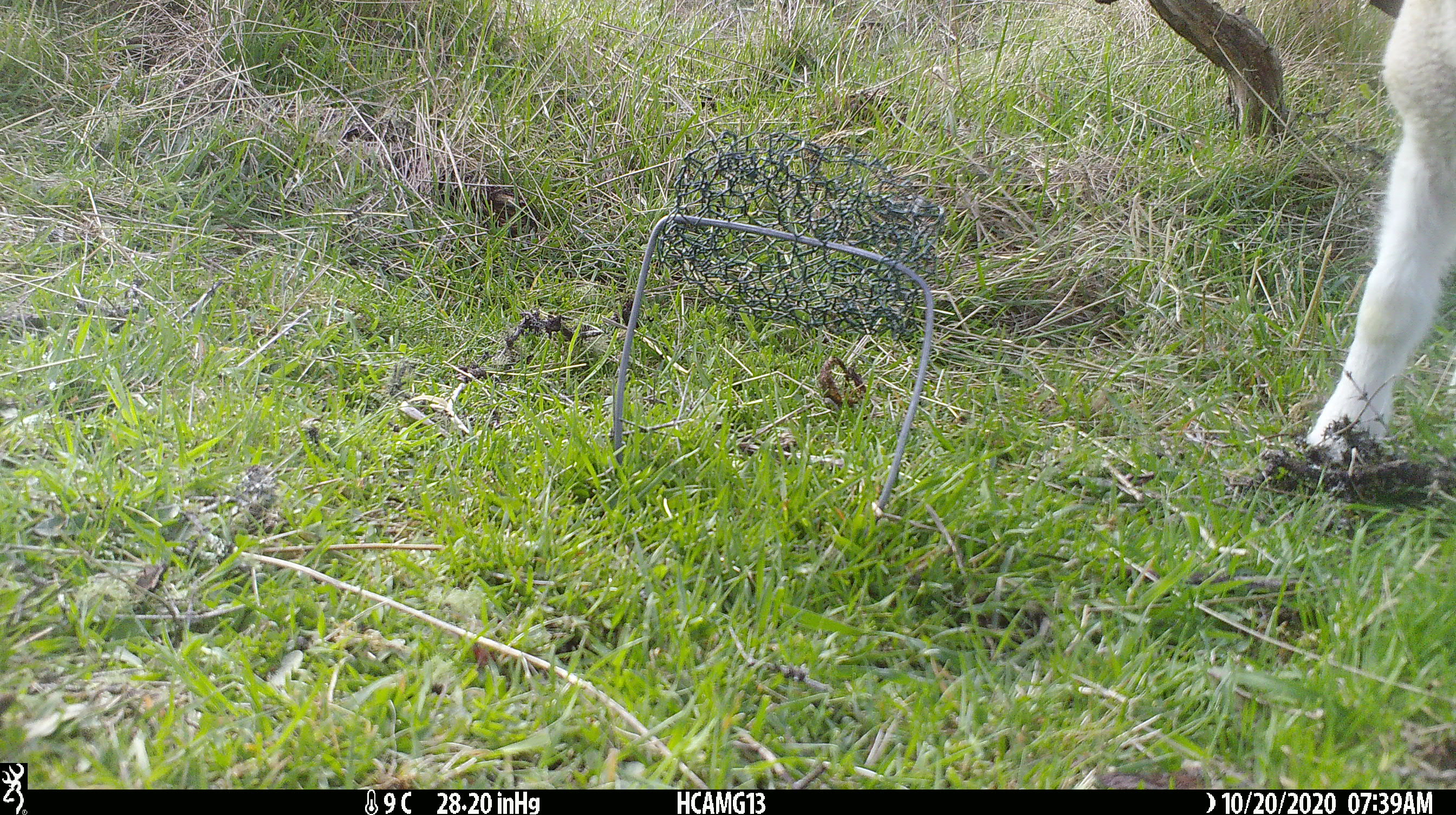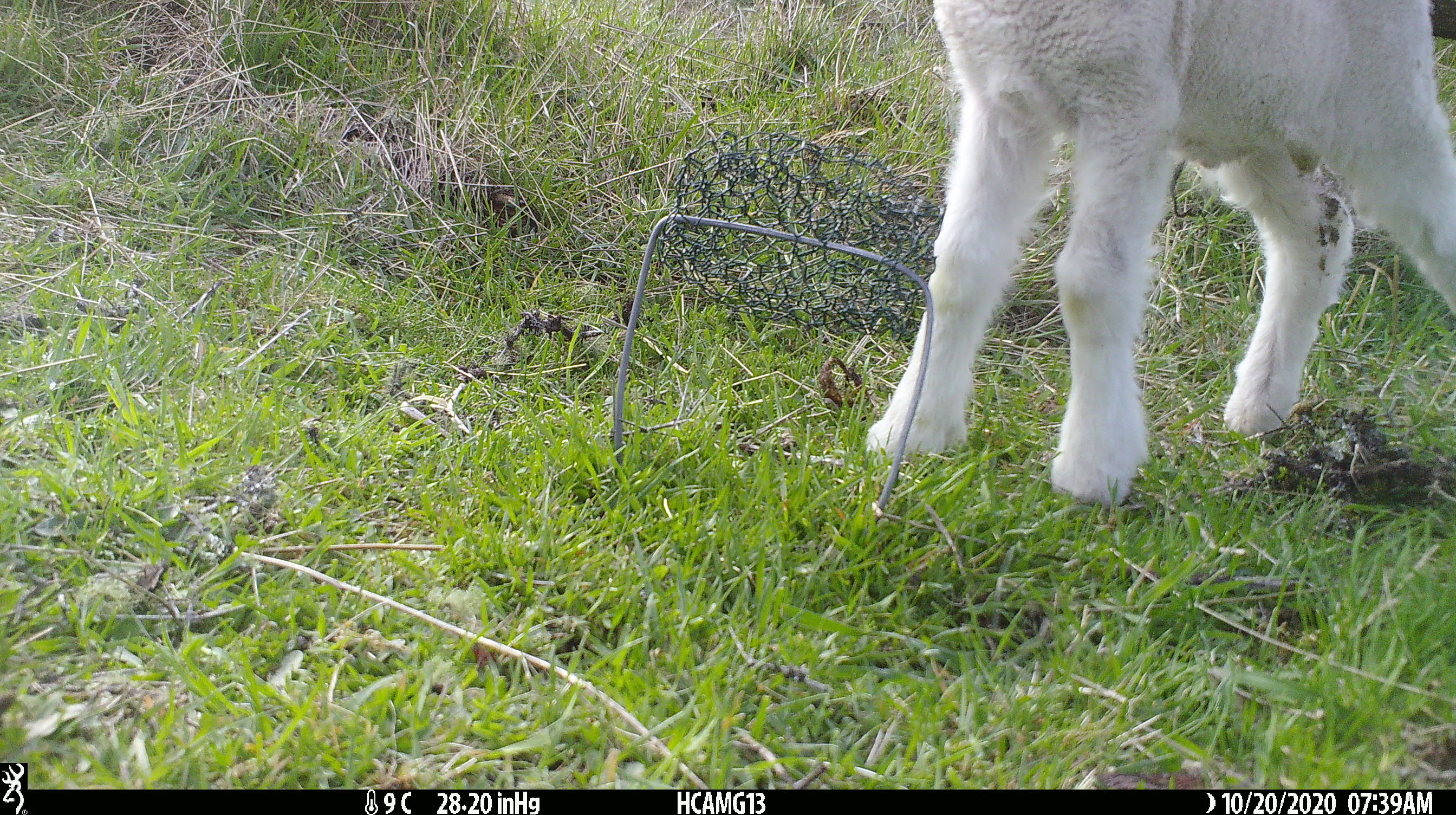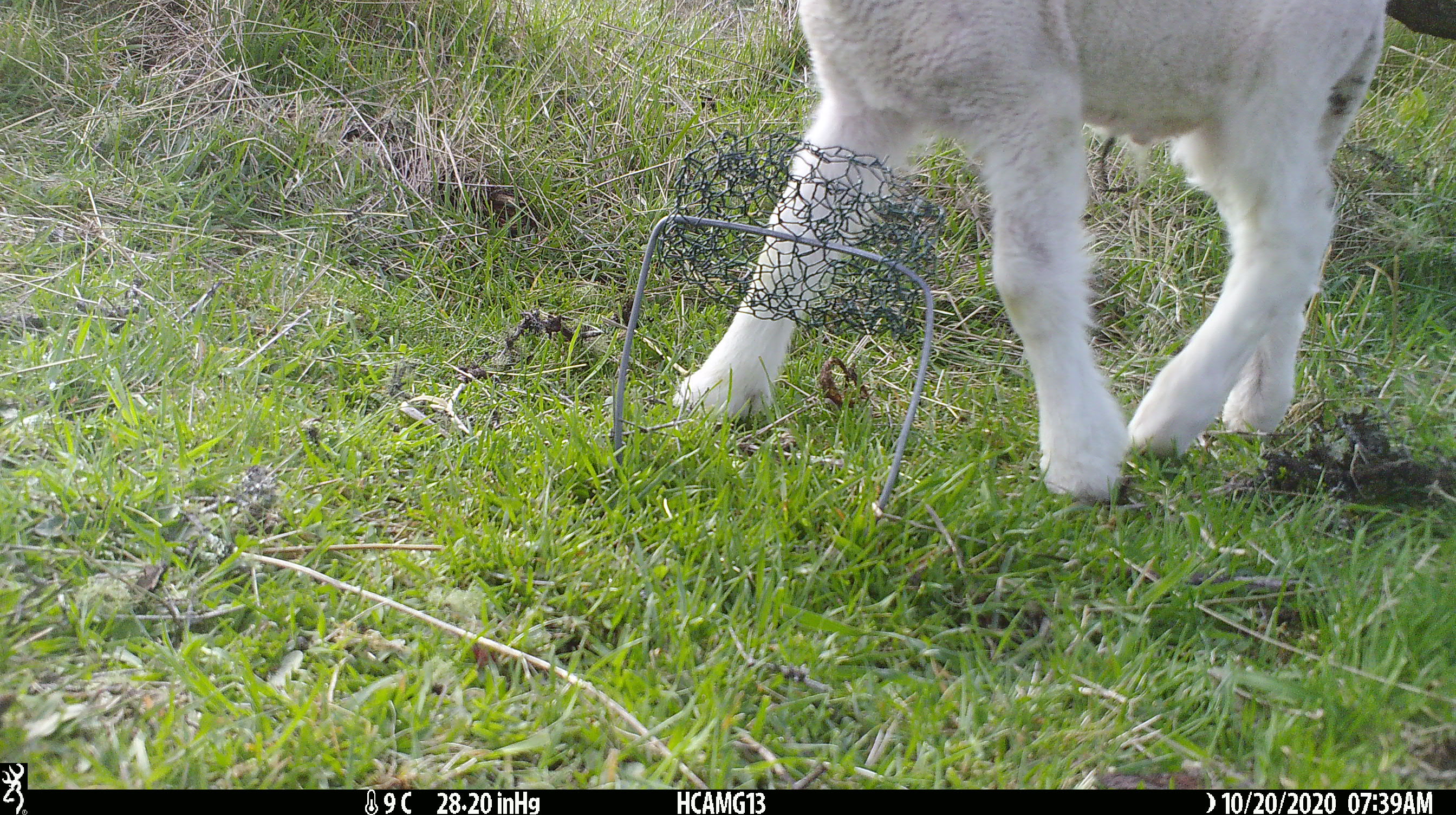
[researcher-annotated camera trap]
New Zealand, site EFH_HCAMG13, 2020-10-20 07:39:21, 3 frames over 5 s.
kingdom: Animalia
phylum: Chordata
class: Mammalia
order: Artiodactyla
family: Bovidae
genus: Ovis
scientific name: Ovis aries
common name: domestic sheep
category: sheep